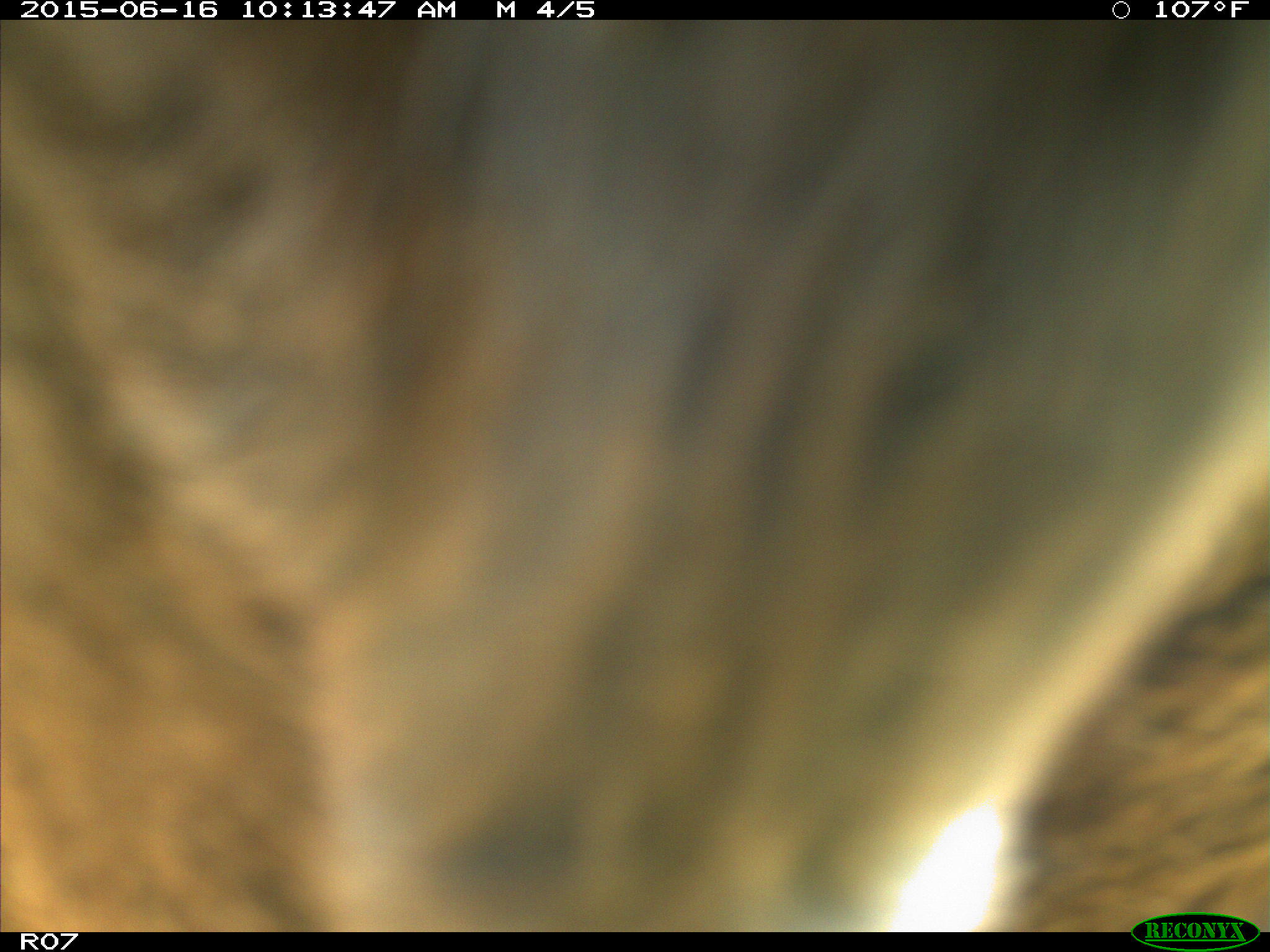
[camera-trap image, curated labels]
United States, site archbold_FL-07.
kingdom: Animalia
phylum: Chordata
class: Mammalia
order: Artiodactyla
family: Bovidae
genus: Bos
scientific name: Bos taurus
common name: domestic cow